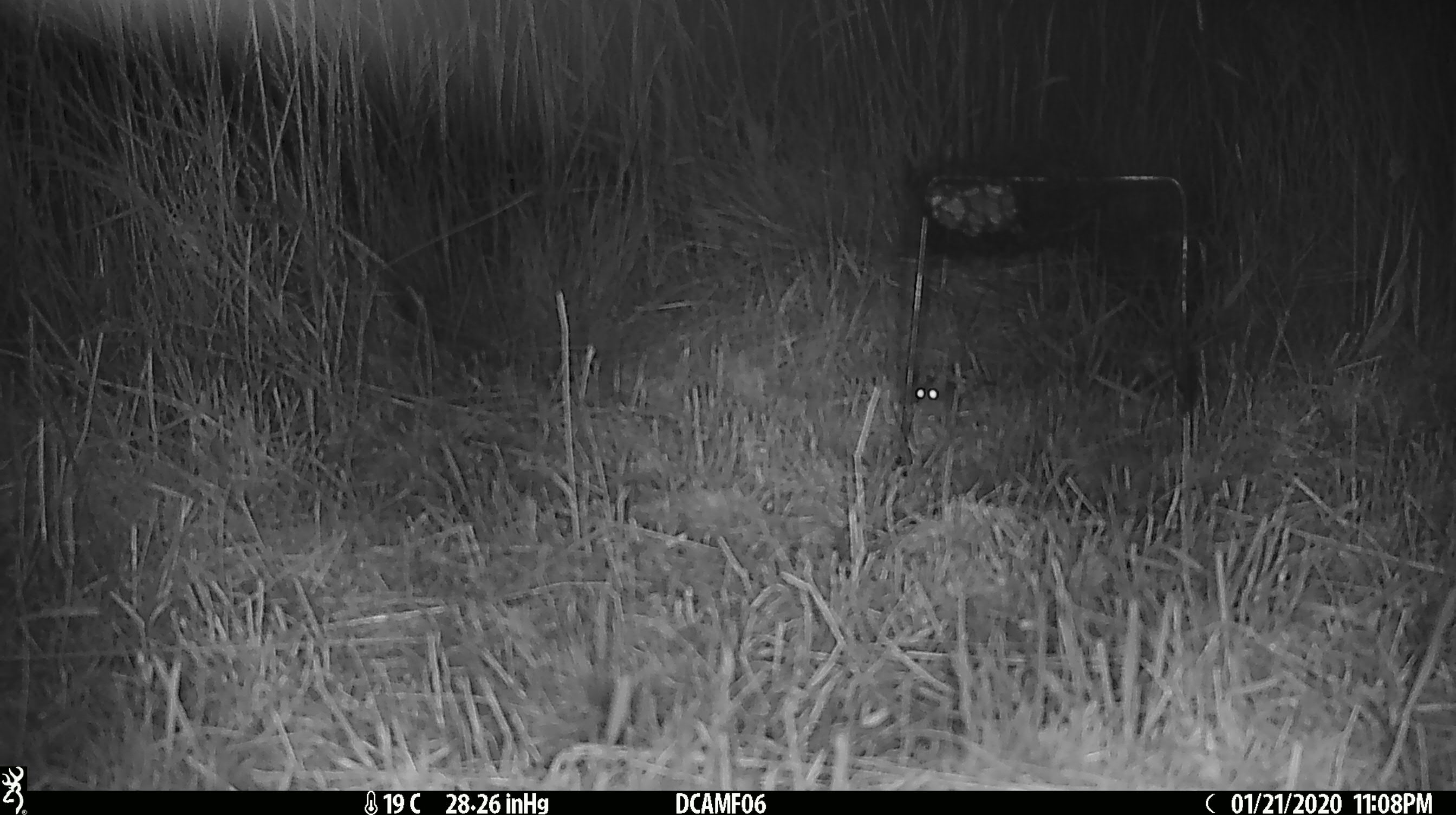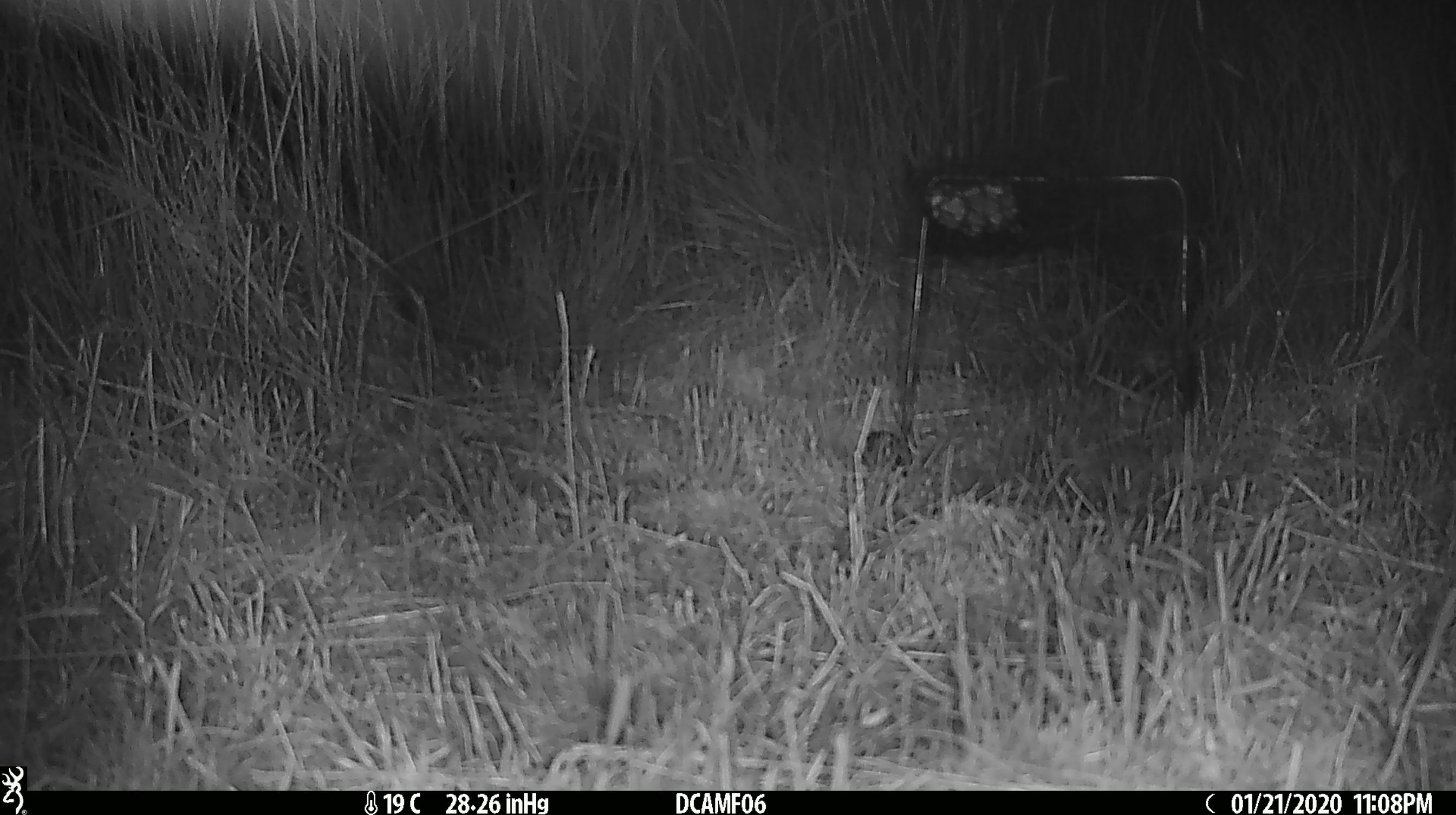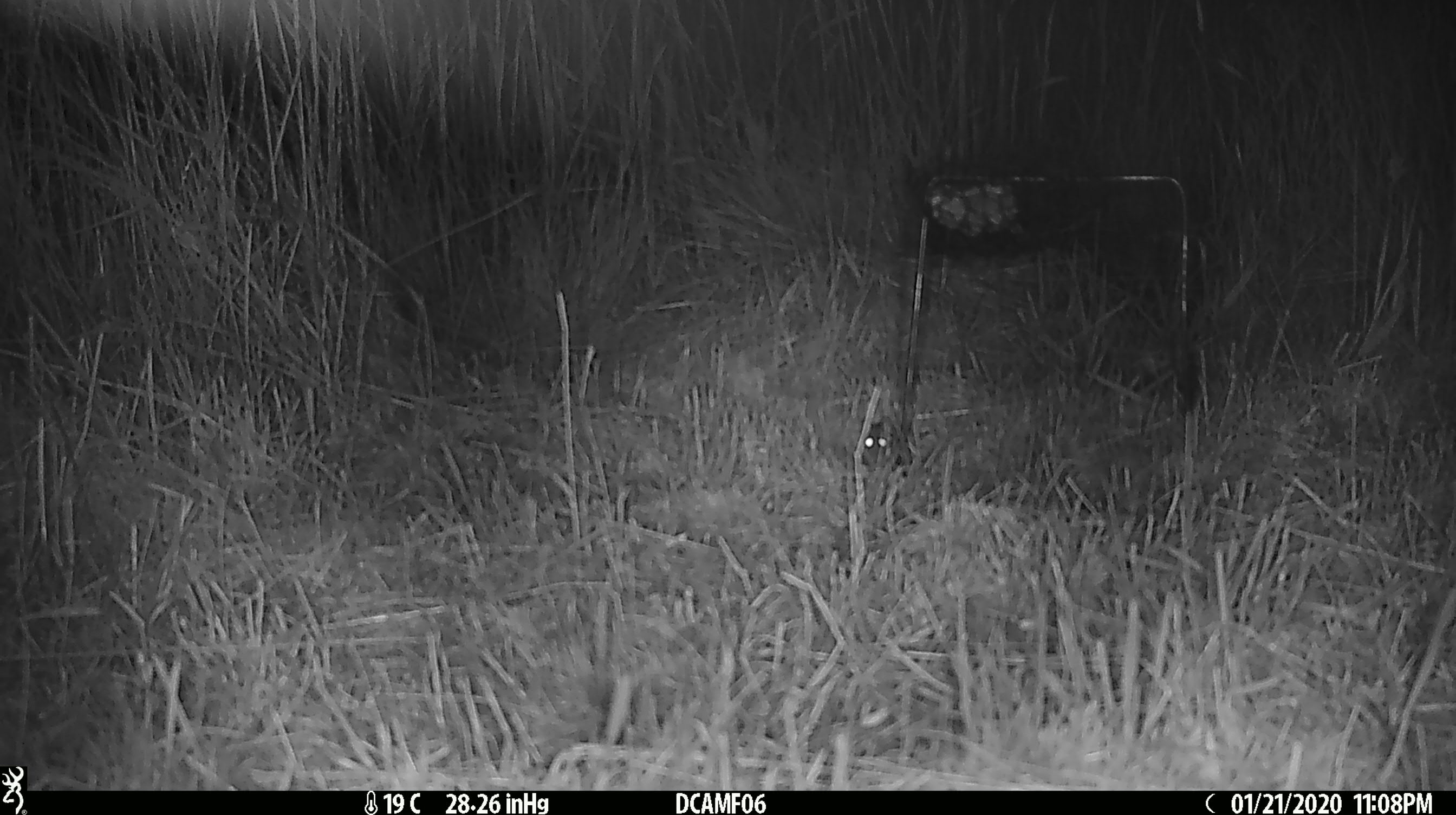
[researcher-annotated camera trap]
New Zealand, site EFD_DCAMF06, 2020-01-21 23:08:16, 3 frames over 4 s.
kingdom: Animalia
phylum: Chordata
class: Mammalia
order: Rodentia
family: Muridae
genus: Mus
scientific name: Mus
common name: mouse